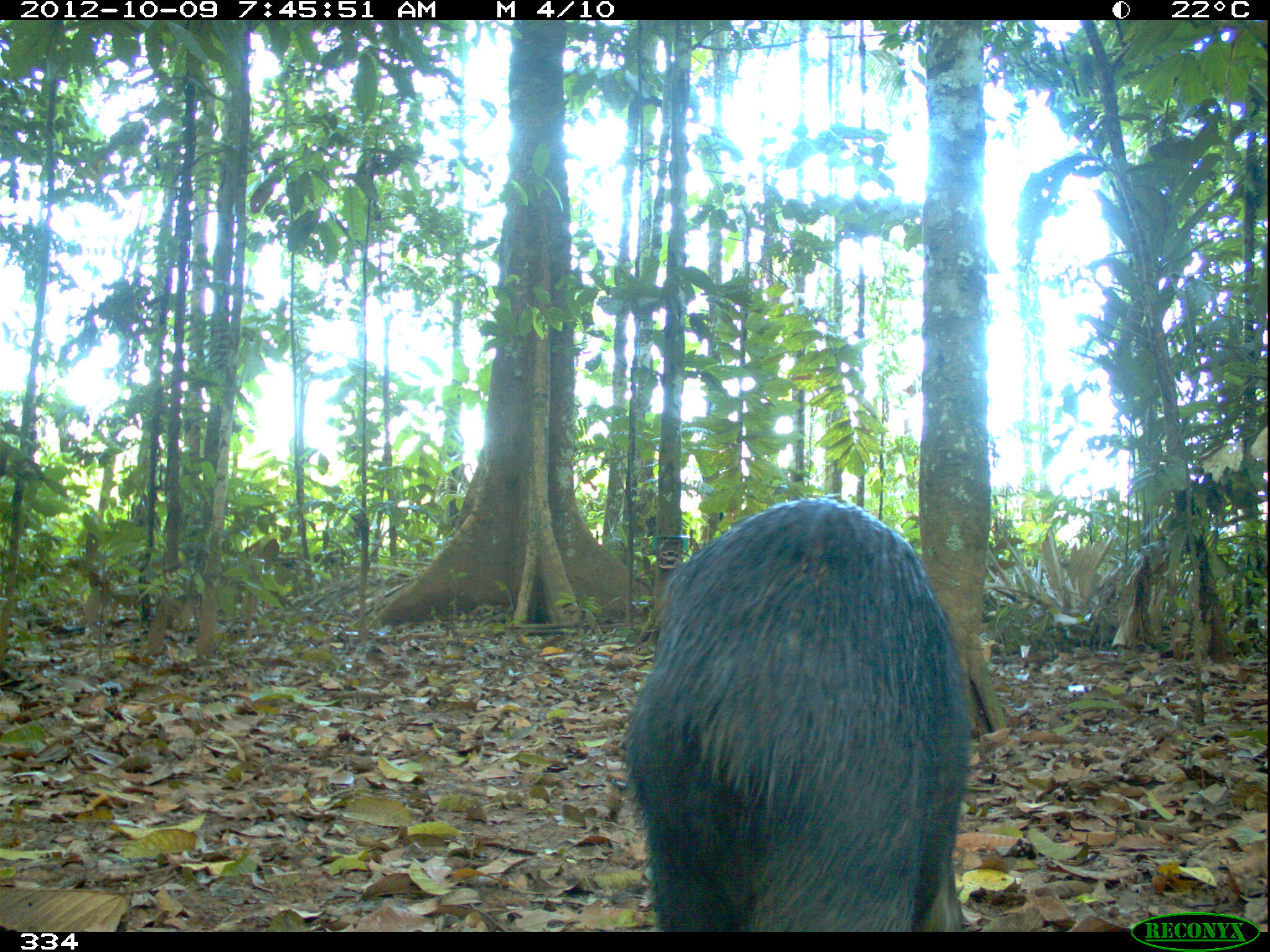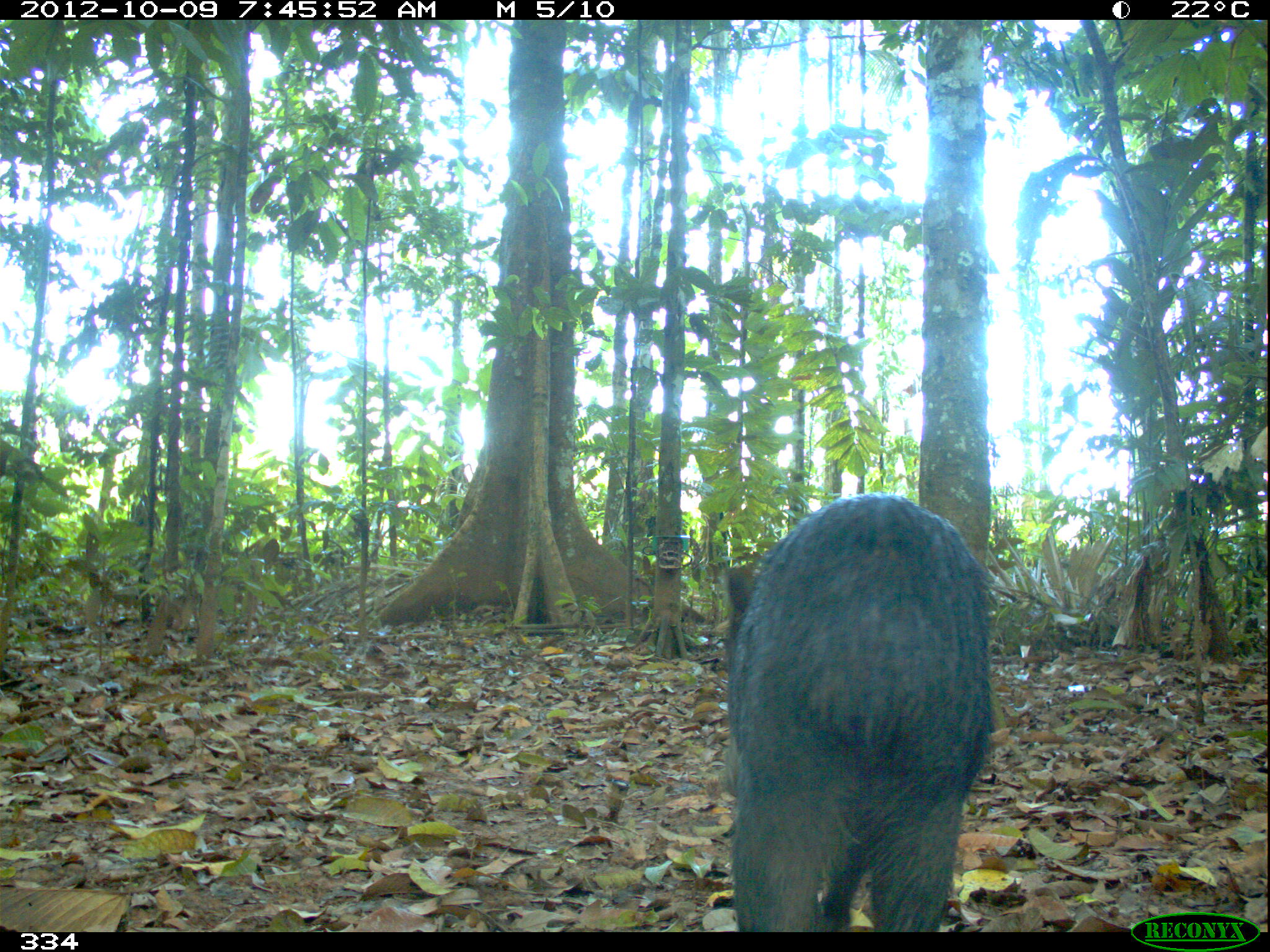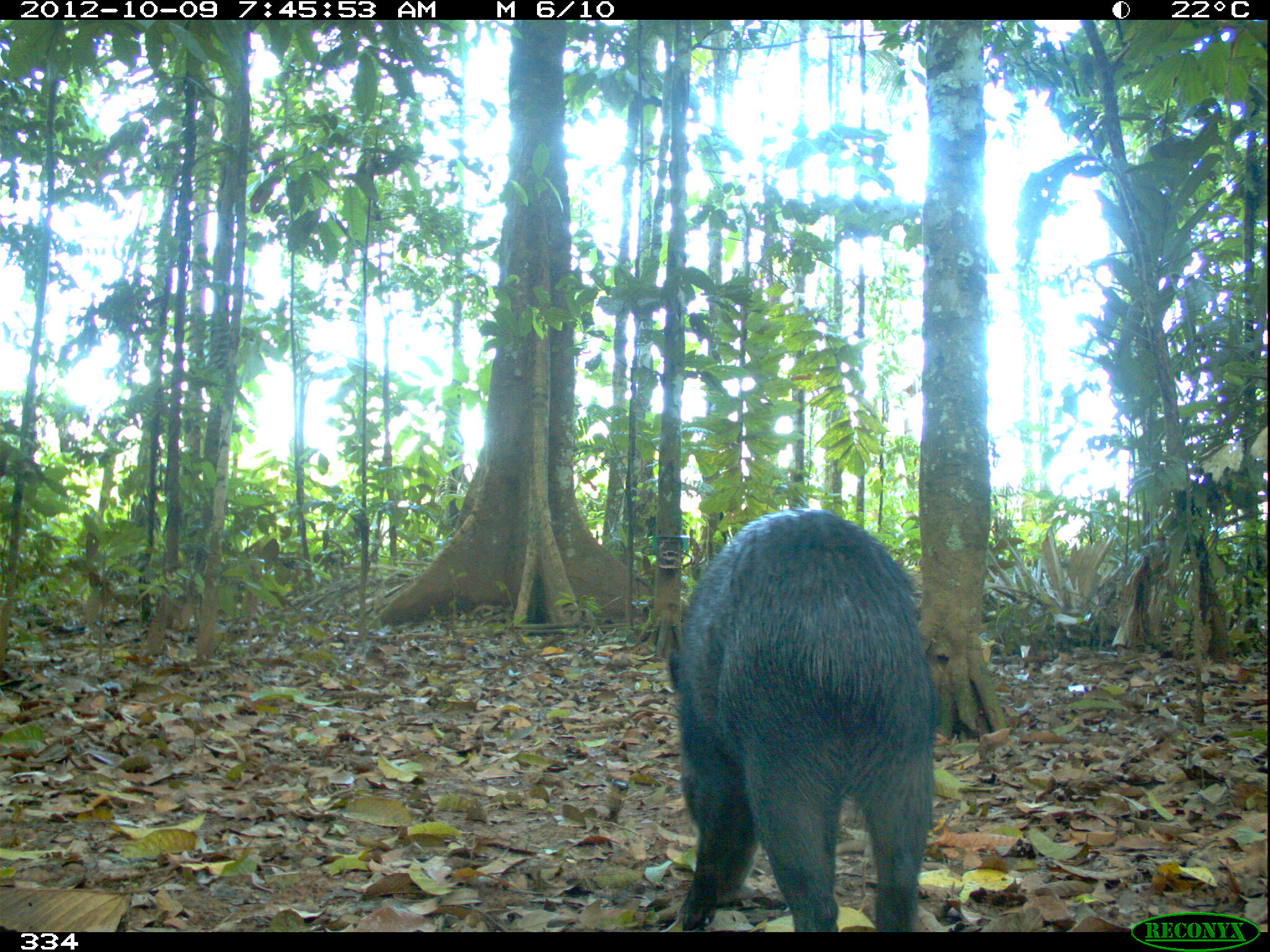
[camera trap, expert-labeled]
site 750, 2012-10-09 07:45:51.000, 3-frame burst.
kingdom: Animalia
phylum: Chordata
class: Mammalia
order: Artiodactyla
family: Tayassuidae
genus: Tayassu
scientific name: Tayassu pecari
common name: white-lipped peccary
Tayassu pecari (white-lipped peccary).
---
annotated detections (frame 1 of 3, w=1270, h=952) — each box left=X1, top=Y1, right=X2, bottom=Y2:
tayassu pecari: left=623, top=496, right=971, bottom=932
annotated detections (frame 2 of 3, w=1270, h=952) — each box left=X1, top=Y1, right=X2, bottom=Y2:
tayassu pecari: left=719, top=492, right=995, bottom=932